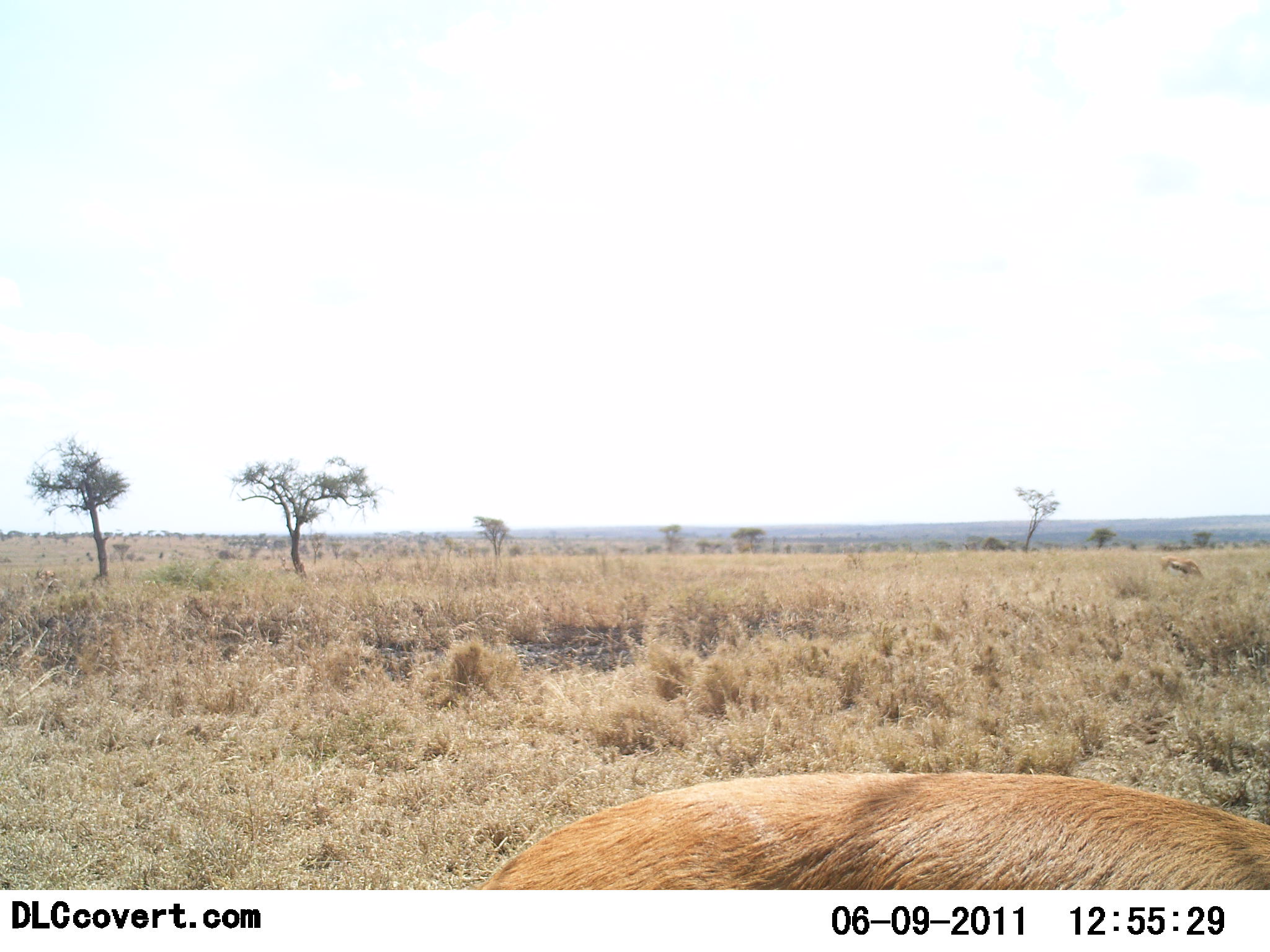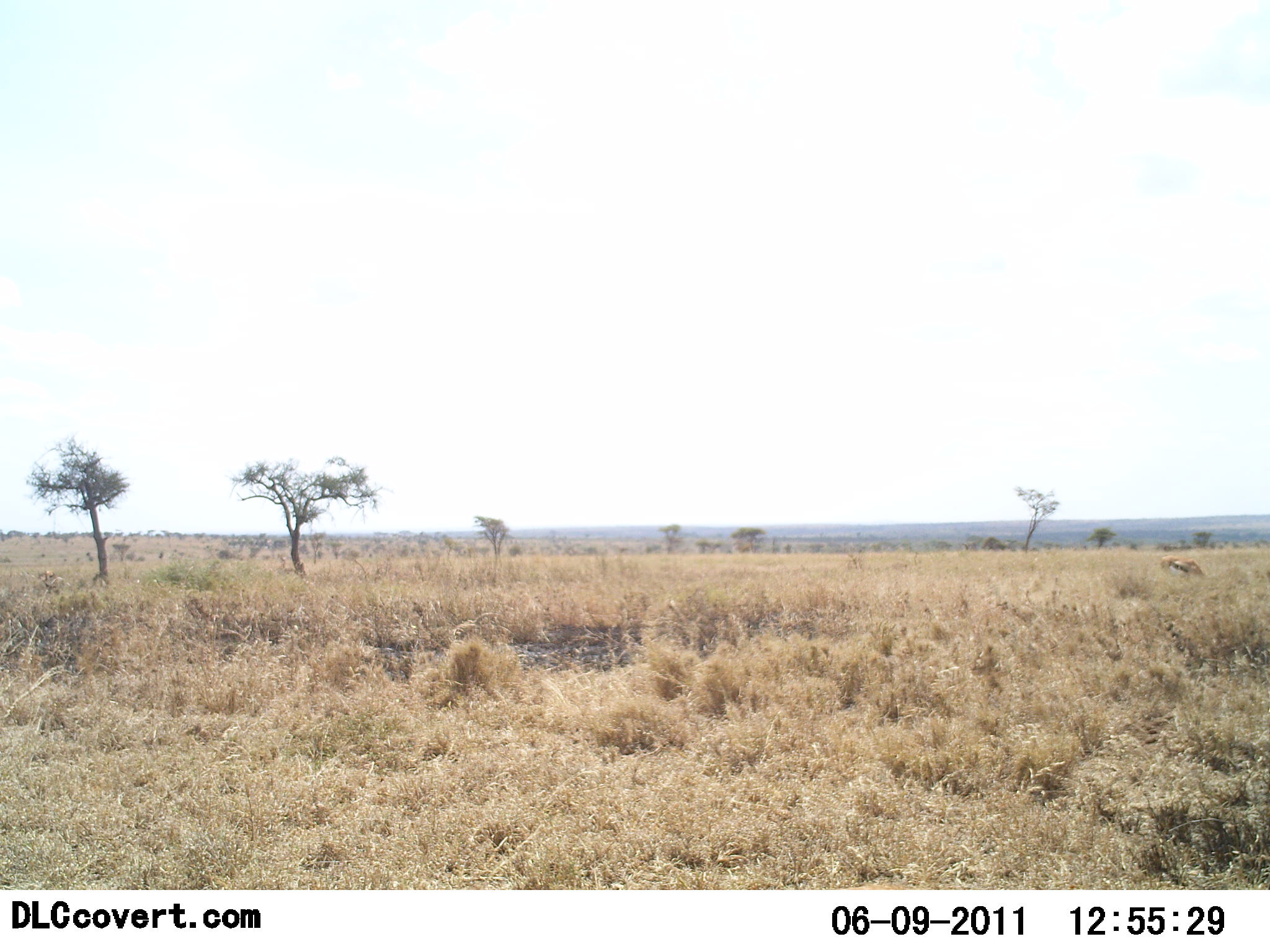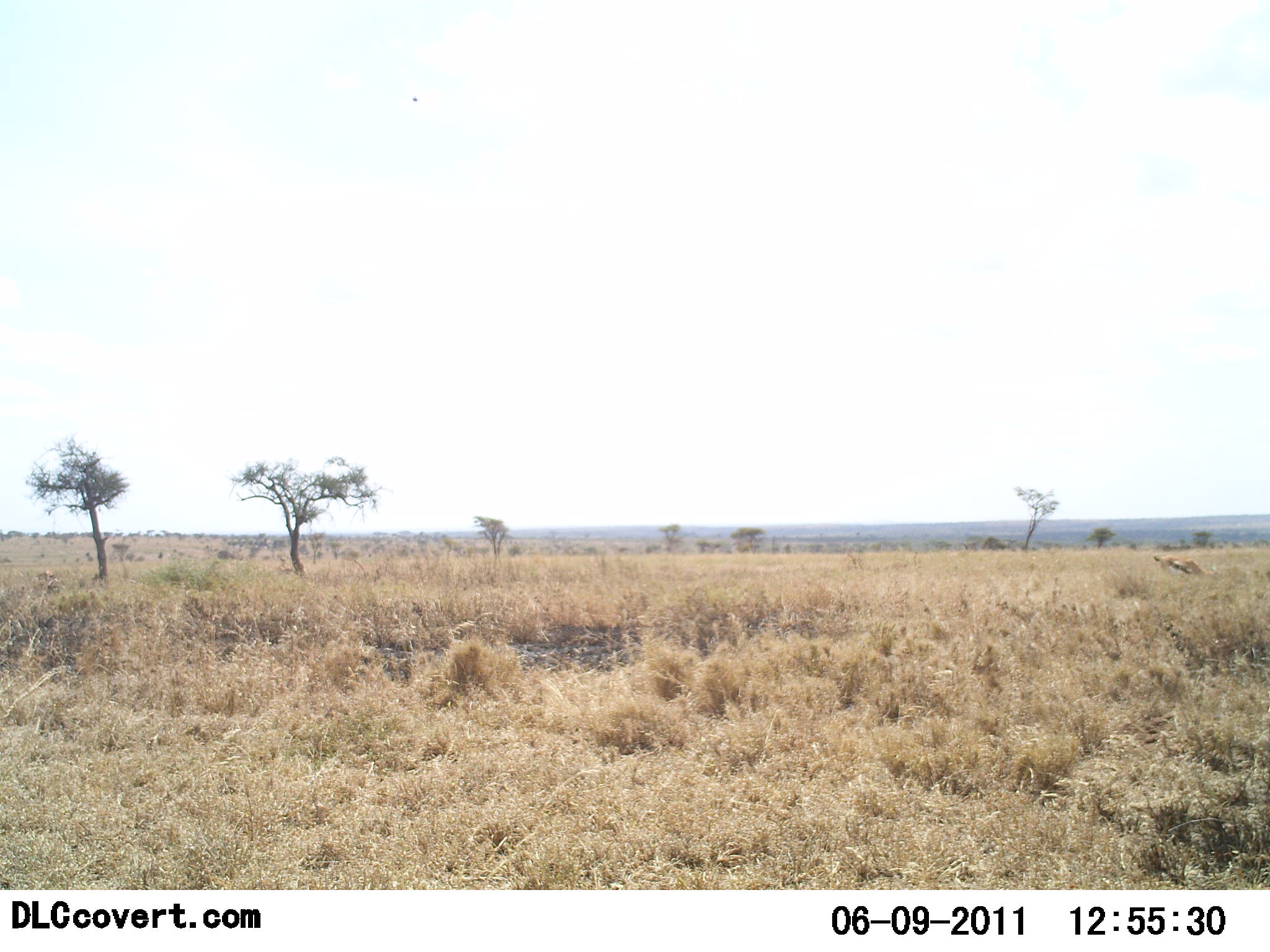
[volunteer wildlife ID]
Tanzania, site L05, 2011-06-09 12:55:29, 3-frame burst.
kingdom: Animalia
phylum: Chordata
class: Mammalia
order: Artiodactyla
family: Bovidae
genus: Eudorcas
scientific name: Eudorcas thomsonii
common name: thomson's gazelle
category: gazellethomsons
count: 2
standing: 29%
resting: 14%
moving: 71%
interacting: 0%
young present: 0%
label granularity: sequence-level